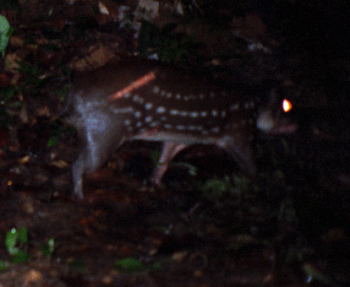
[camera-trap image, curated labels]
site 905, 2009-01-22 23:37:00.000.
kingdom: Animalia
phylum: Chordata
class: Mammalia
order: Rodentia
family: Cuniculidae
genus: Cuniculus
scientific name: Cuniculus paca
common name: spotted paca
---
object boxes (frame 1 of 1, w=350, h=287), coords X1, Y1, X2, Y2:
cuniculus paca: 46, 56, 307, 205